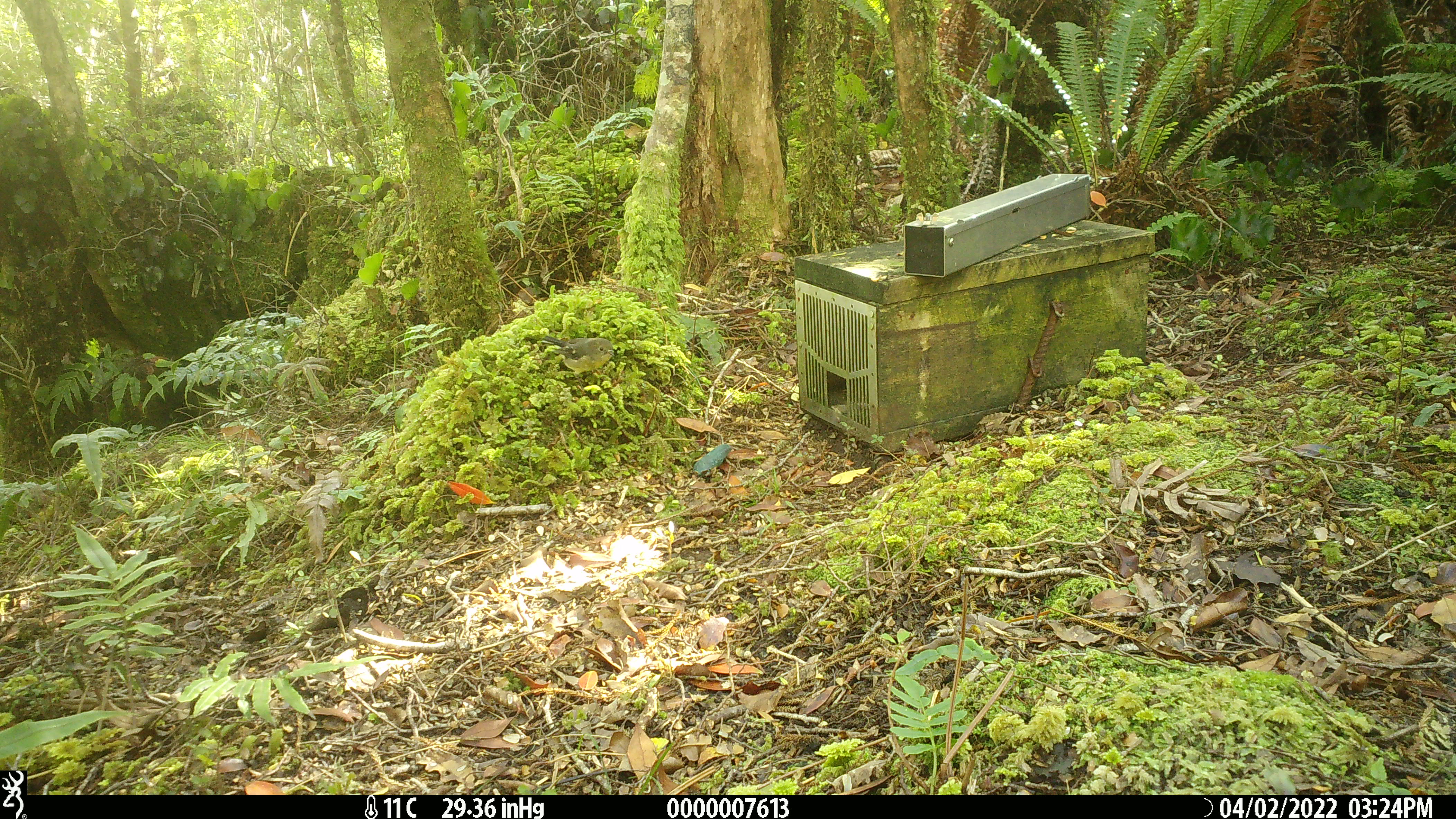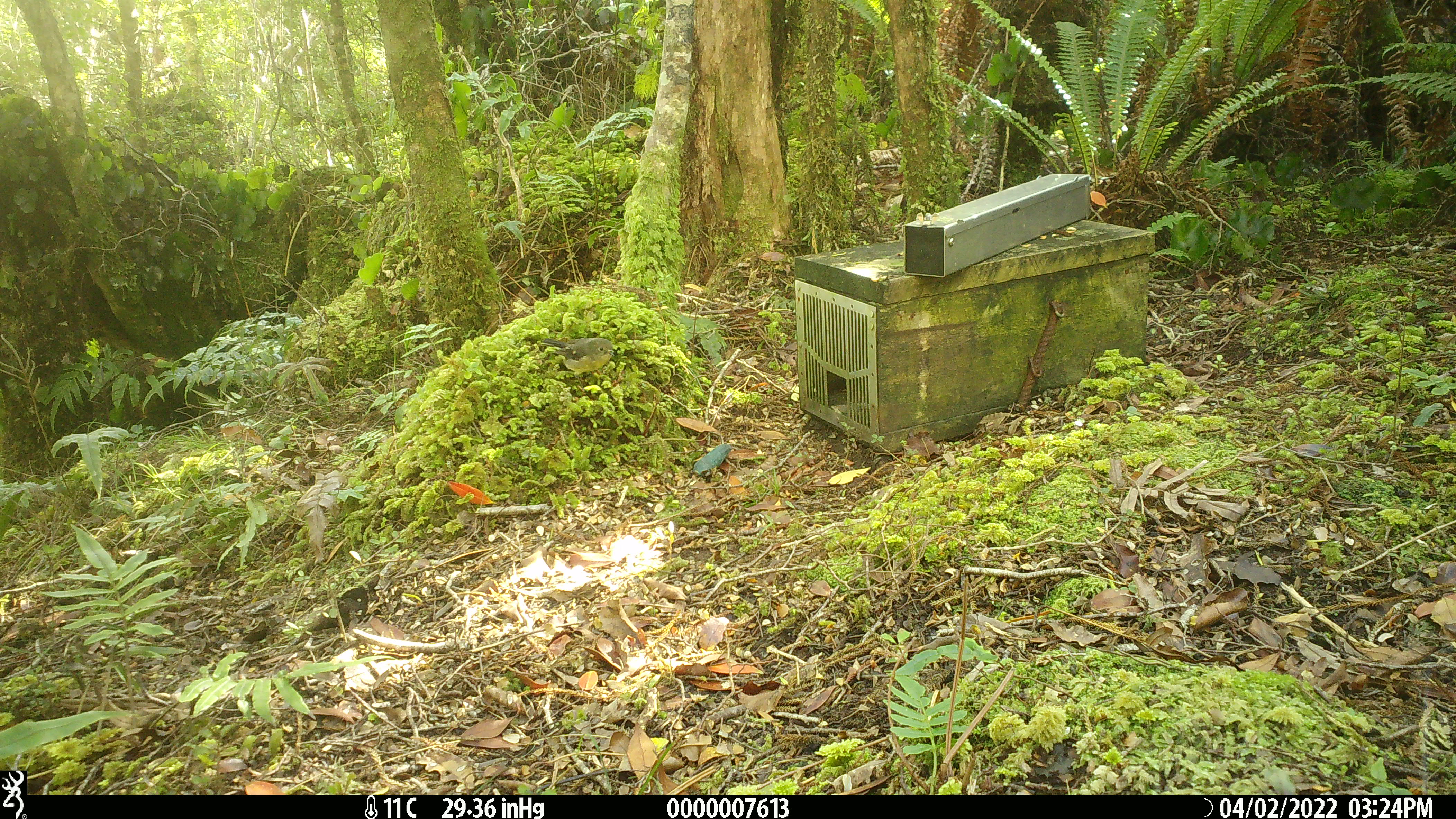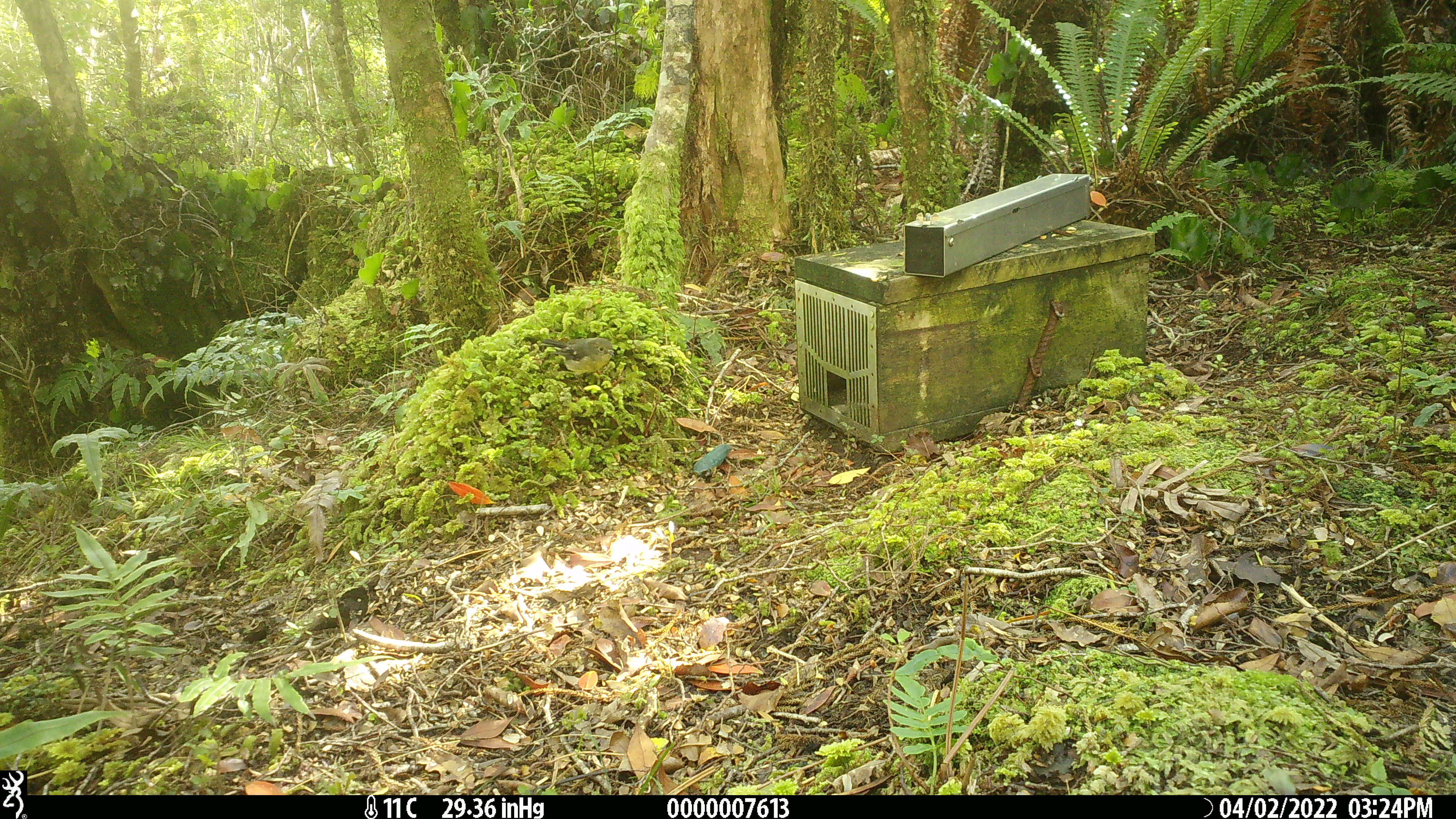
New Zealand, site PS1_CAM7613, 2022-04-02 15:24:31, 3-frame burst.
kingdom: Animalia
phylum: Chordata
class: Aves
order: Passeriformes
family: Petroicidae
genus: Petroica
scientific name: Petroica macrocephala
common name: tomtit